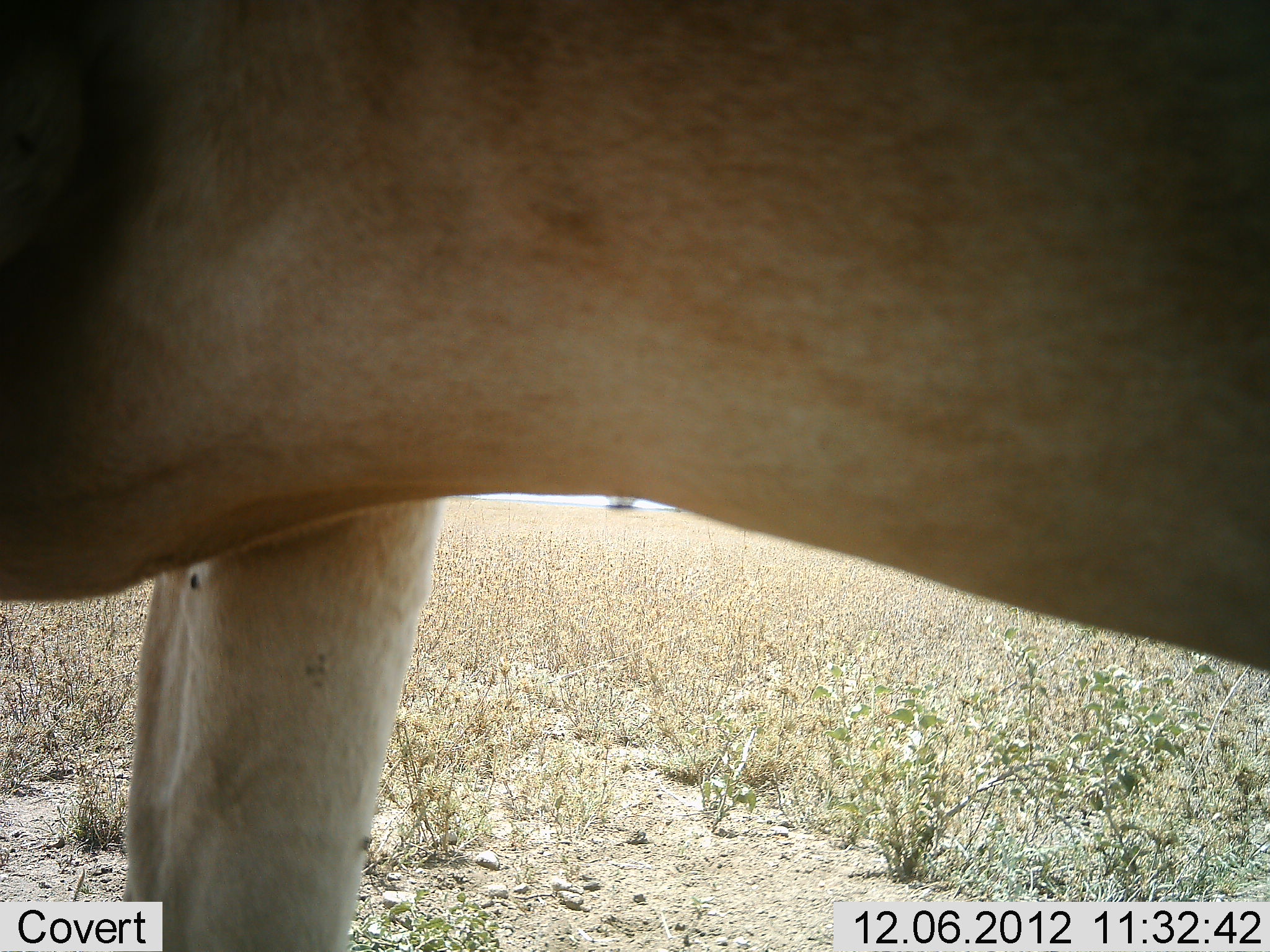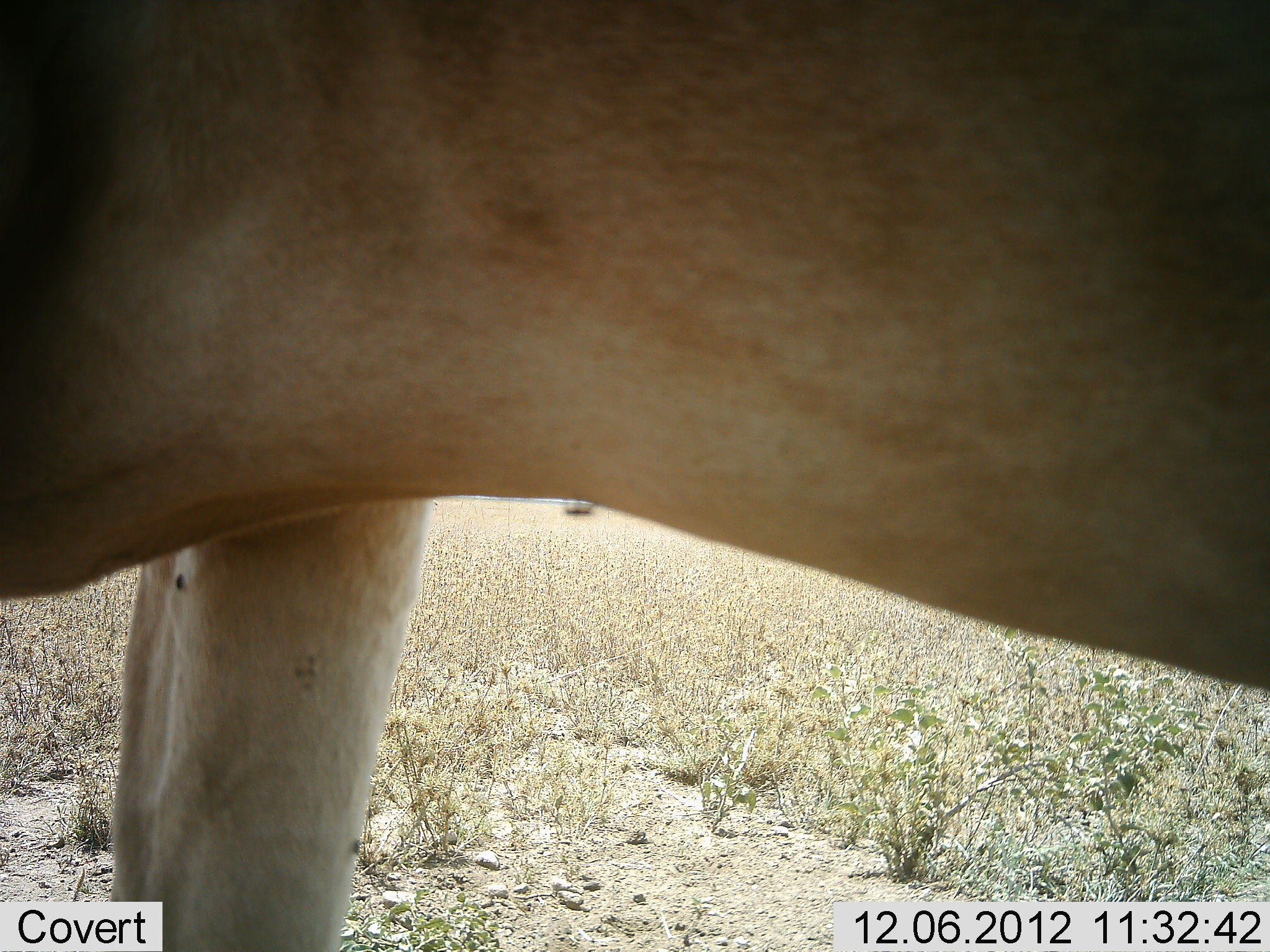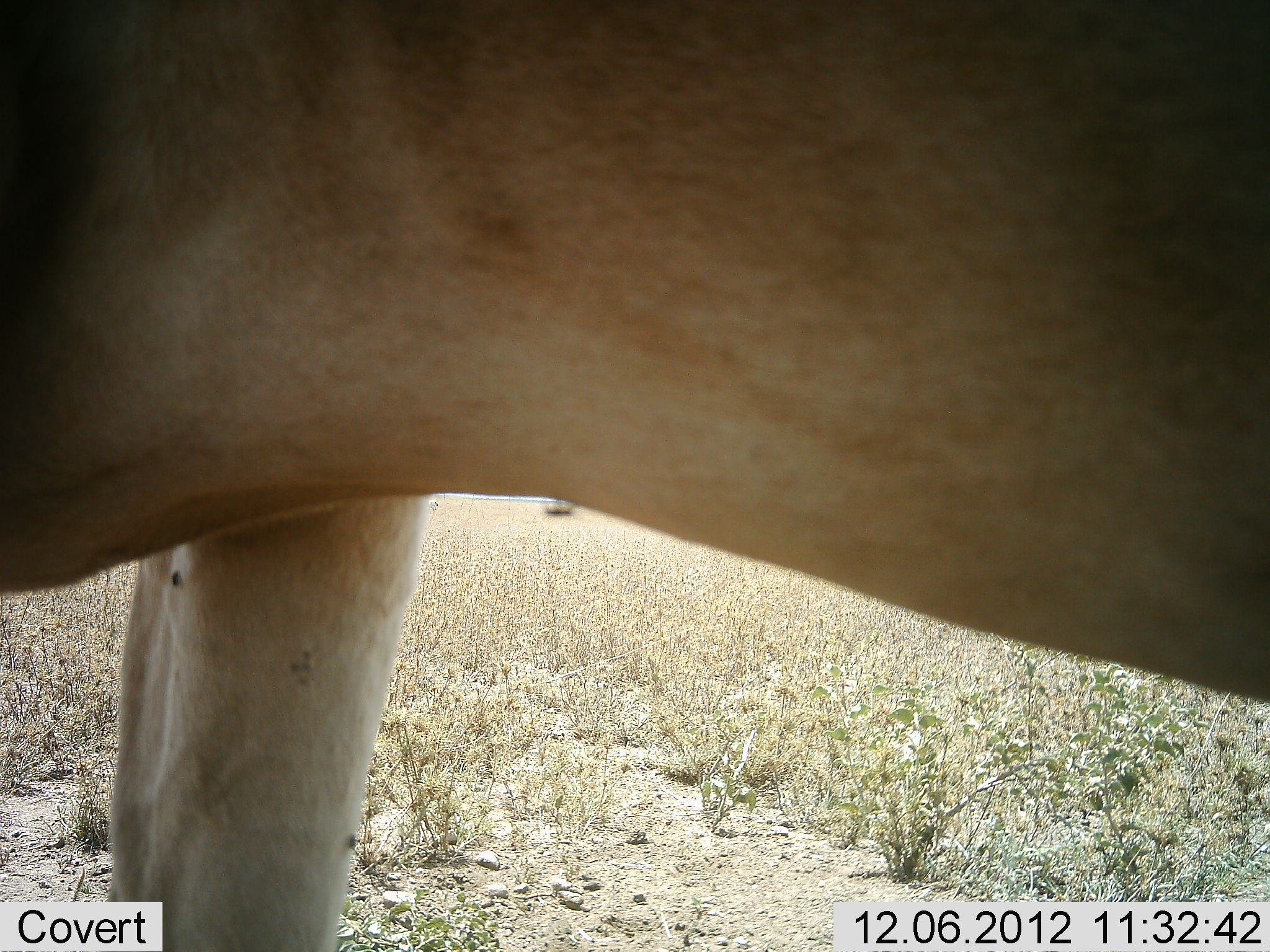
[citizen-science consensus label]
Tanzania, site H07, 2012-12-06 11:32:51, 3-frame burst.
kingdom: Animalia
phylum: Chordata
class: Mammalia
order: Artiodactyla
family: Bovidae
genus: Alcelaphus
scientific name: Alcelaphus buselaphus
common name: hartebeest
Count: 1.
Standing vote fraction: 100%.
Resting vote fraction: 0%.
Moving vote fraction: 0%.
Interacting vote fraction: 0%.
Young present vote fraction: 0%.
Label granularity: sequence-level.